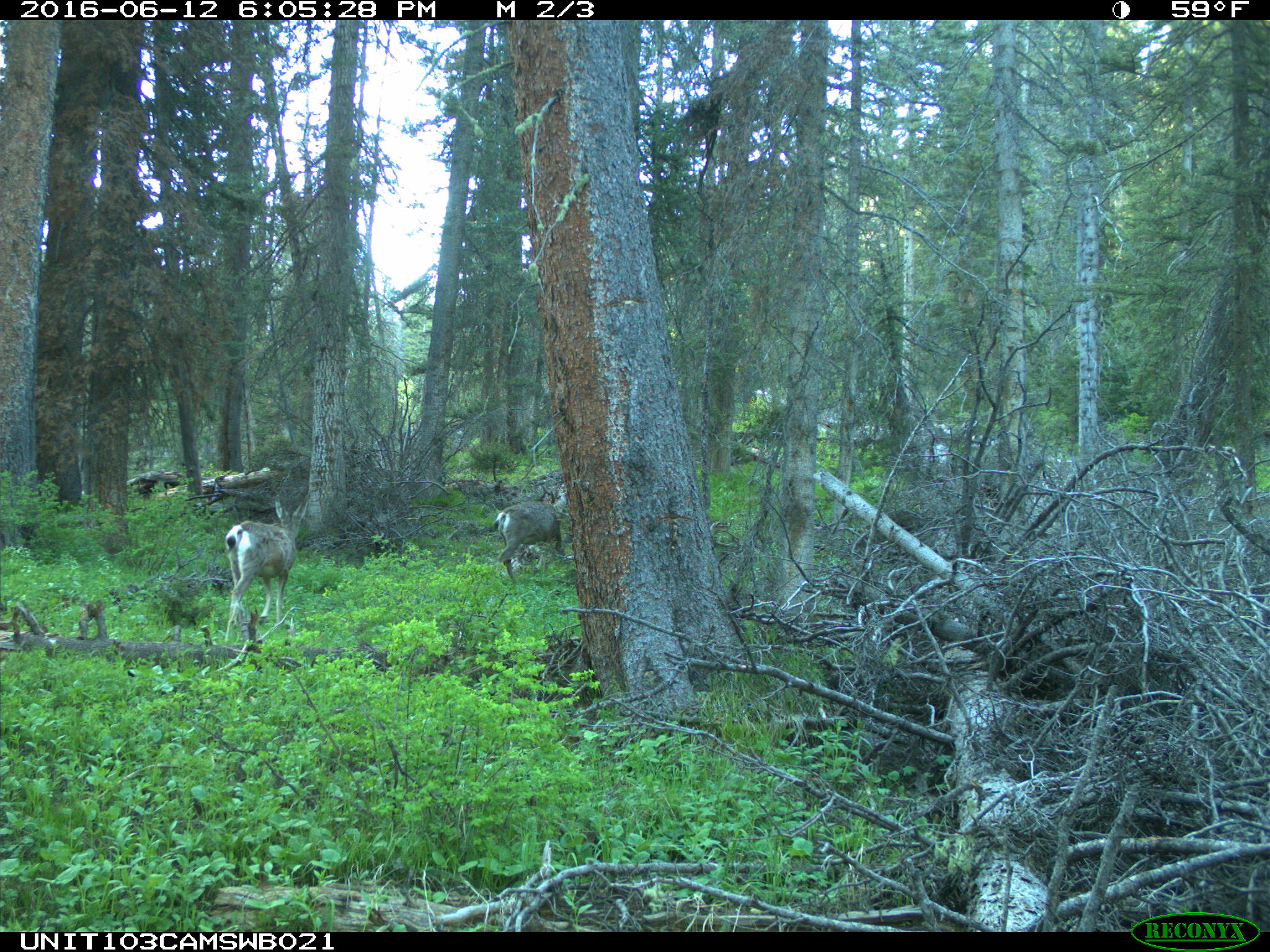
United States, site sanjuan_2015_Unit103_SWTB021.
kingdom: Animalia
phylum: Chordata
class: Mammalia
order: Artiodactyla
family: Cervidae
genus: Odocoileus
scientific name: Odocoileus hemionus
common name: mule deer